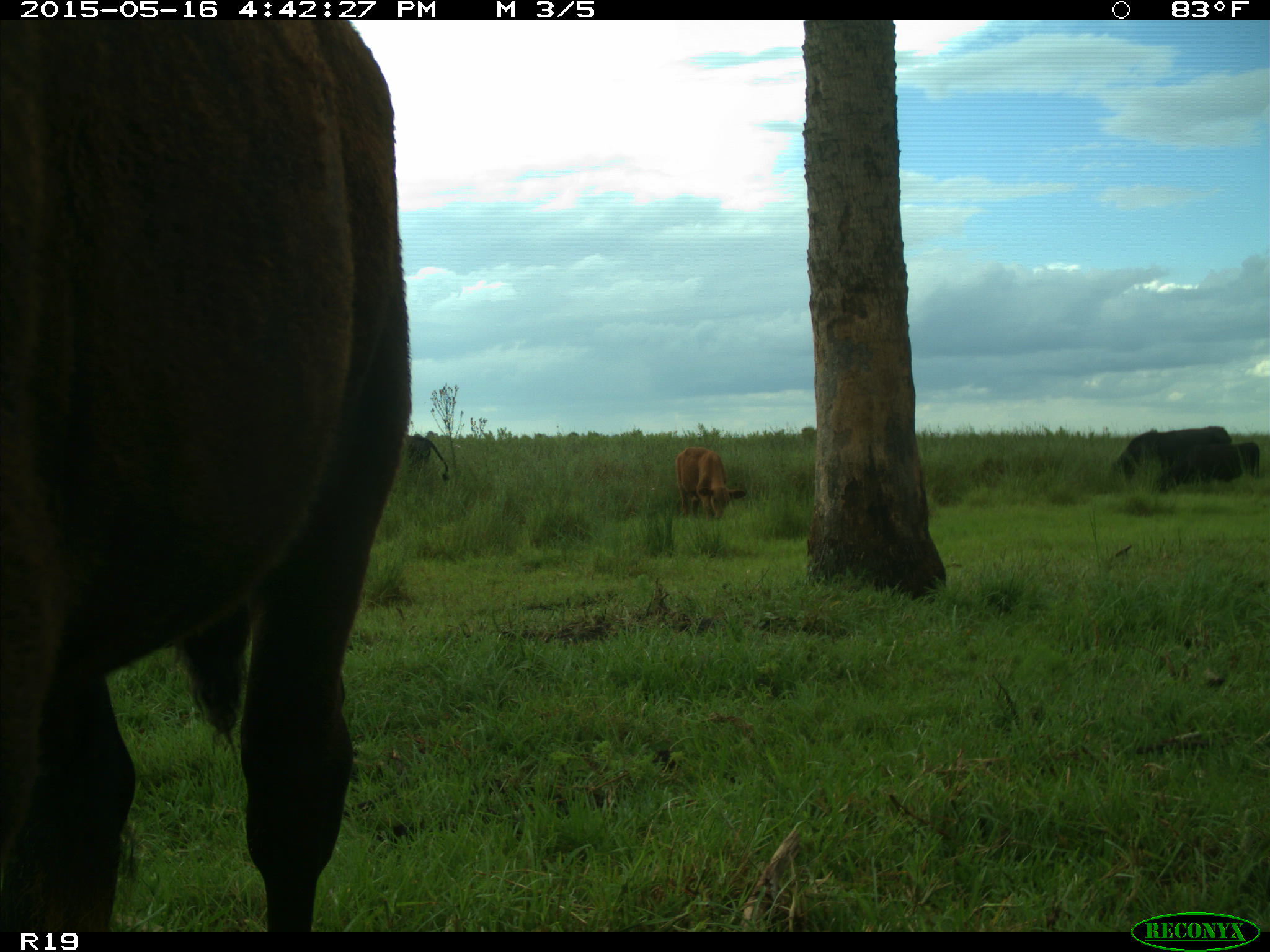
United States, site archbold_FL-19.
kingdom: Animalia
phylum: Chordata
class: Mammalia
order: Artiodactyla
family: Bovidae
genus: Bos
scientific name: Bos taurus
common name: domestic cow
Bos taurus (domestic cow).